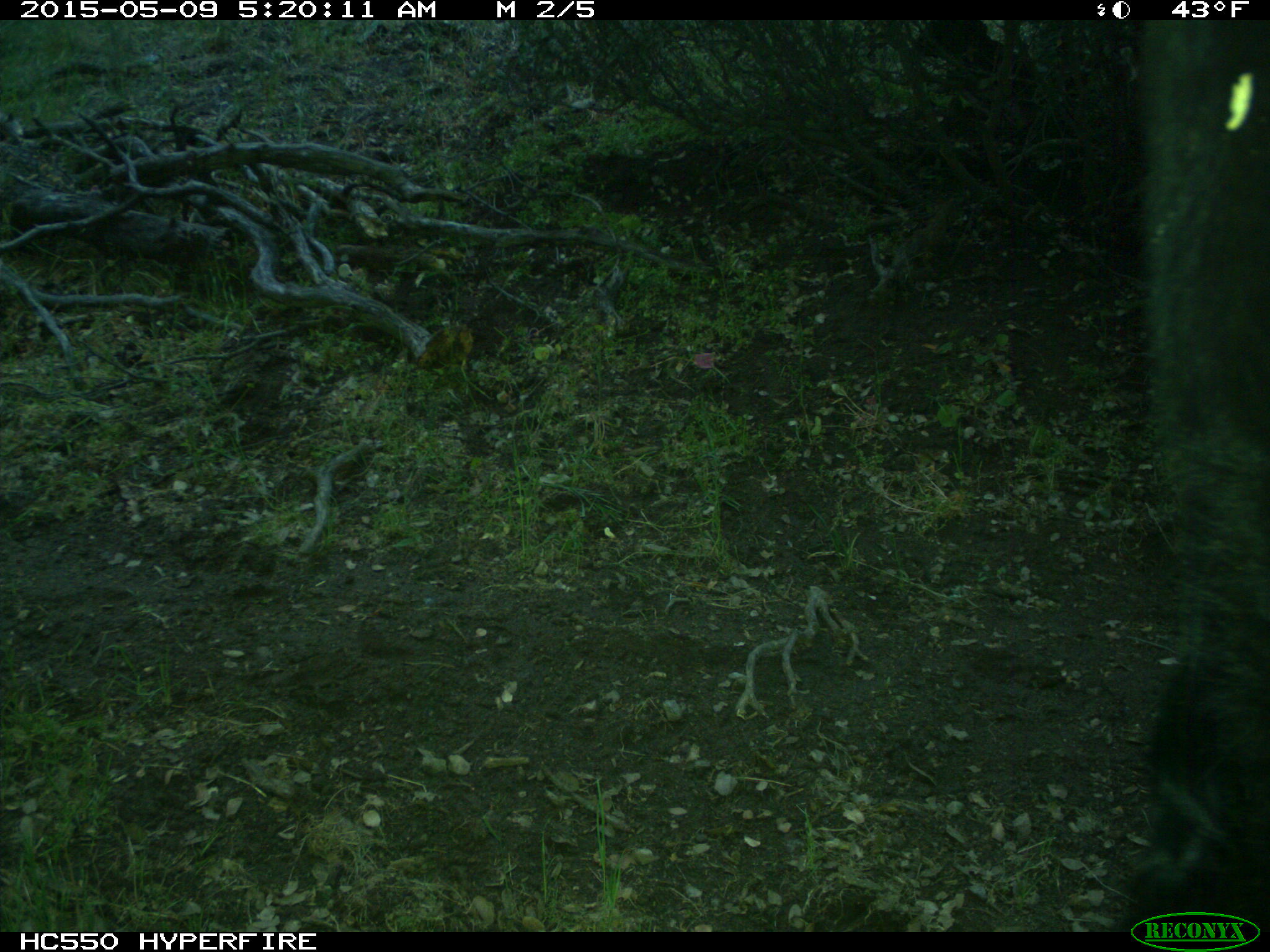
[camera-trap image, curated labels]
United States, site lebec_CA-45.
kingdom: Animalia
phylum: Chordata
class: Mammalia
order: Artiodactyla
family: Bovidae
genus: Bos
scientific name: Bos taurus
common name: domestic cow